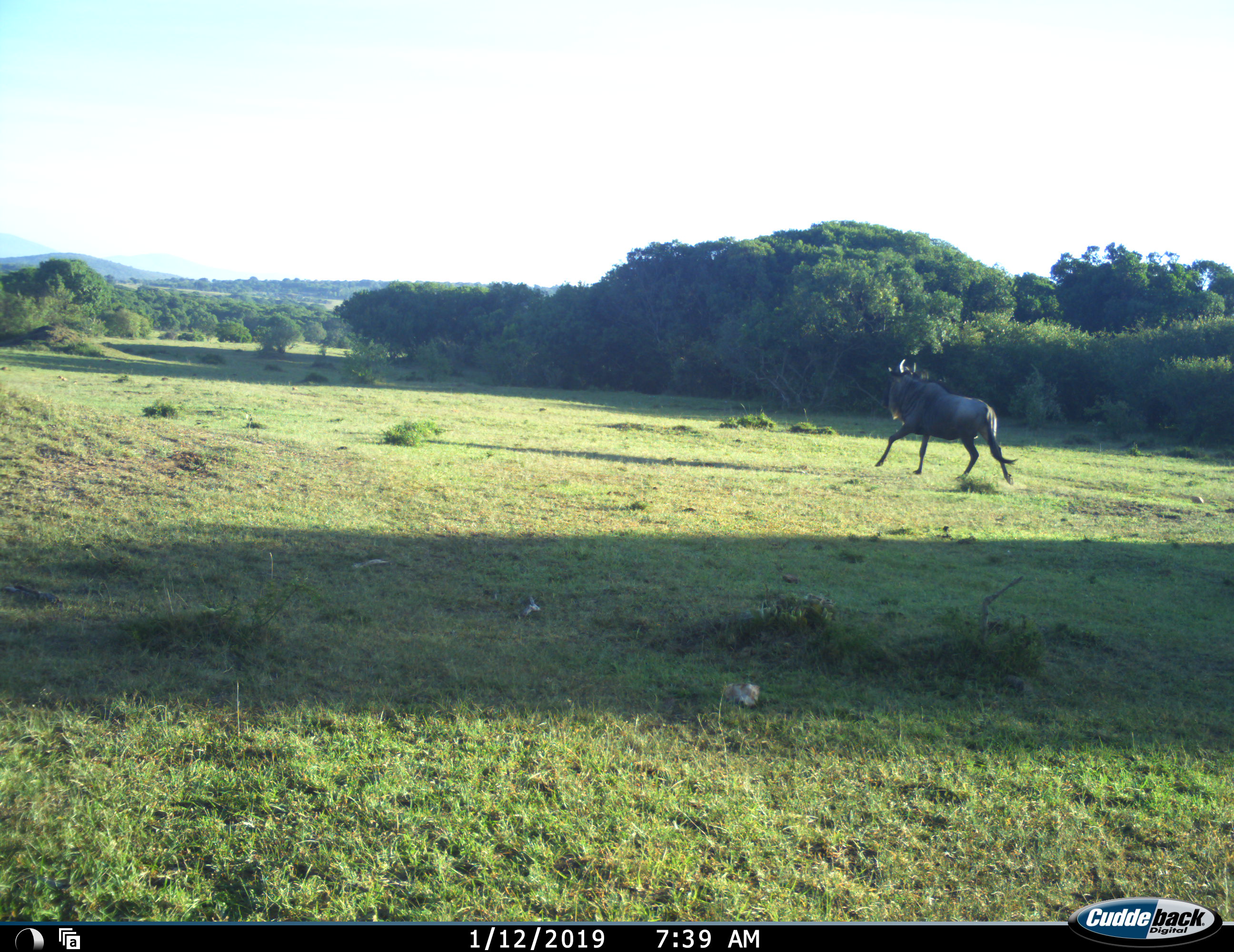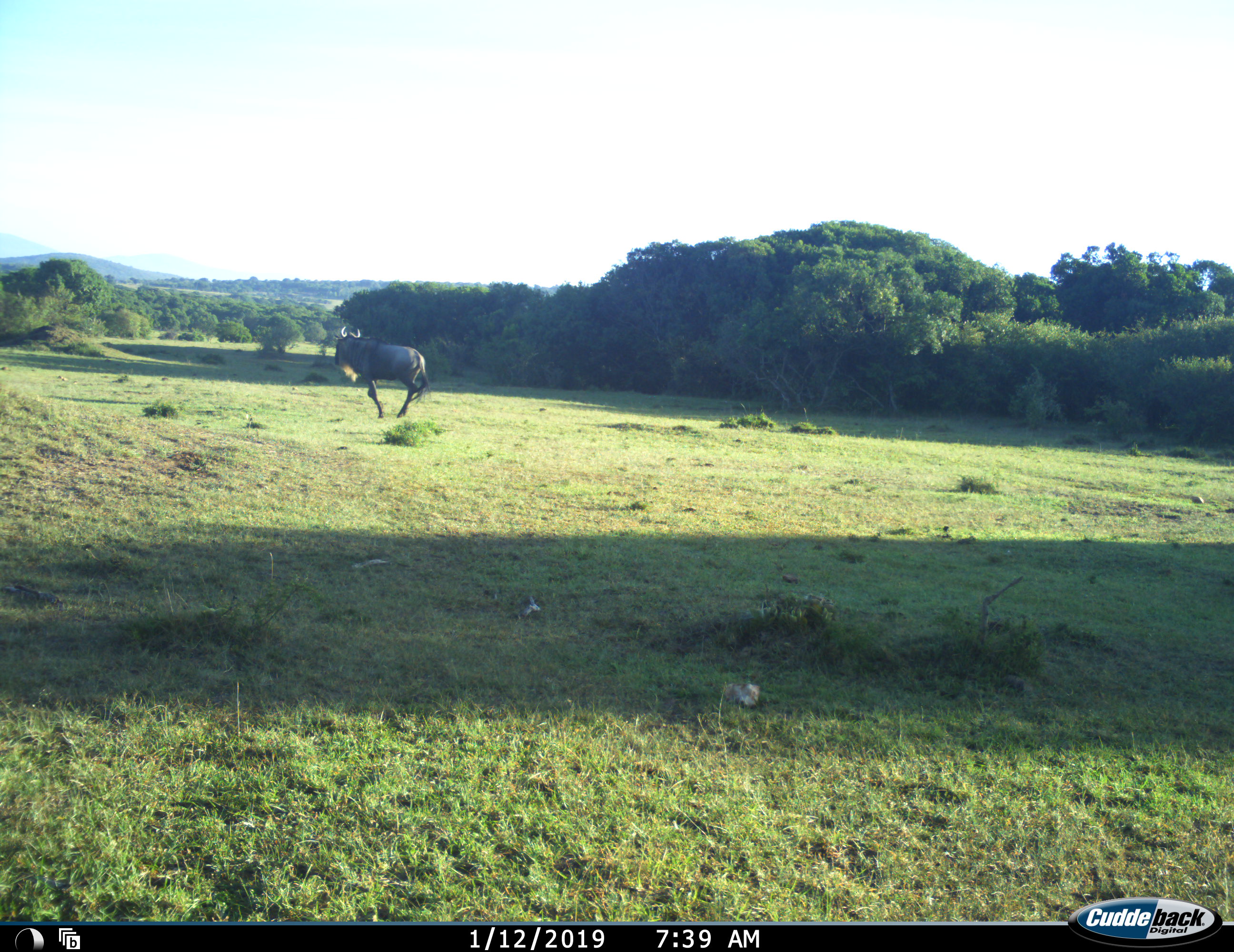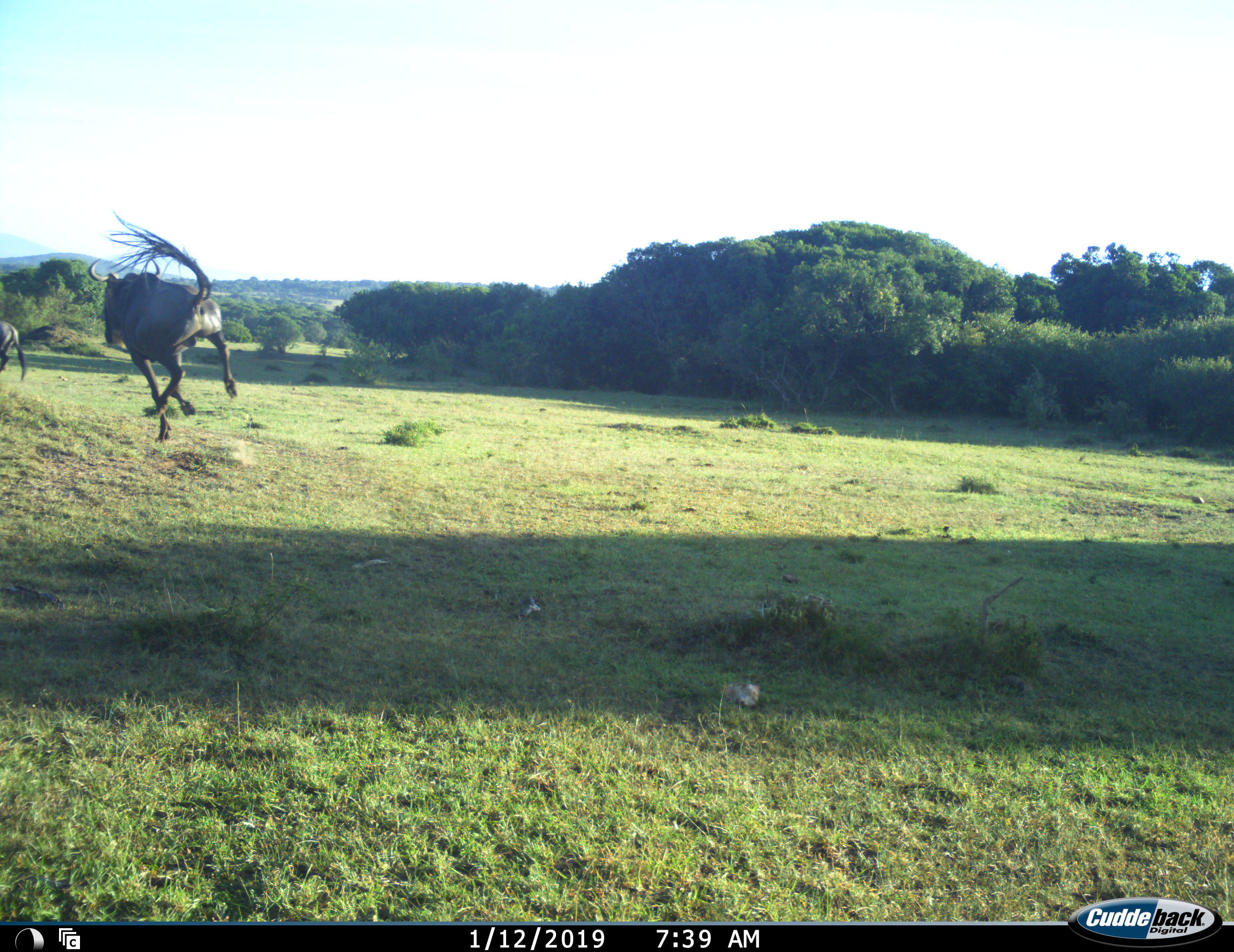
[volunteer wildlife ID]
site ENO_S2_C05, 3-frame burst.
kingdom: Animalia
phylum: Chordata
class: Mammalia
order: Artiodactyla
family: Bovidae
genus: Connochaetes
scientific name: Connochaetes taurinus taurinus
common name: blue wildebeest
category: wildebeestblue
Wildebeestblue (blue wildebeest) (Connochaetes taurinus taurinus), count 2. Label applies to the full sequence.